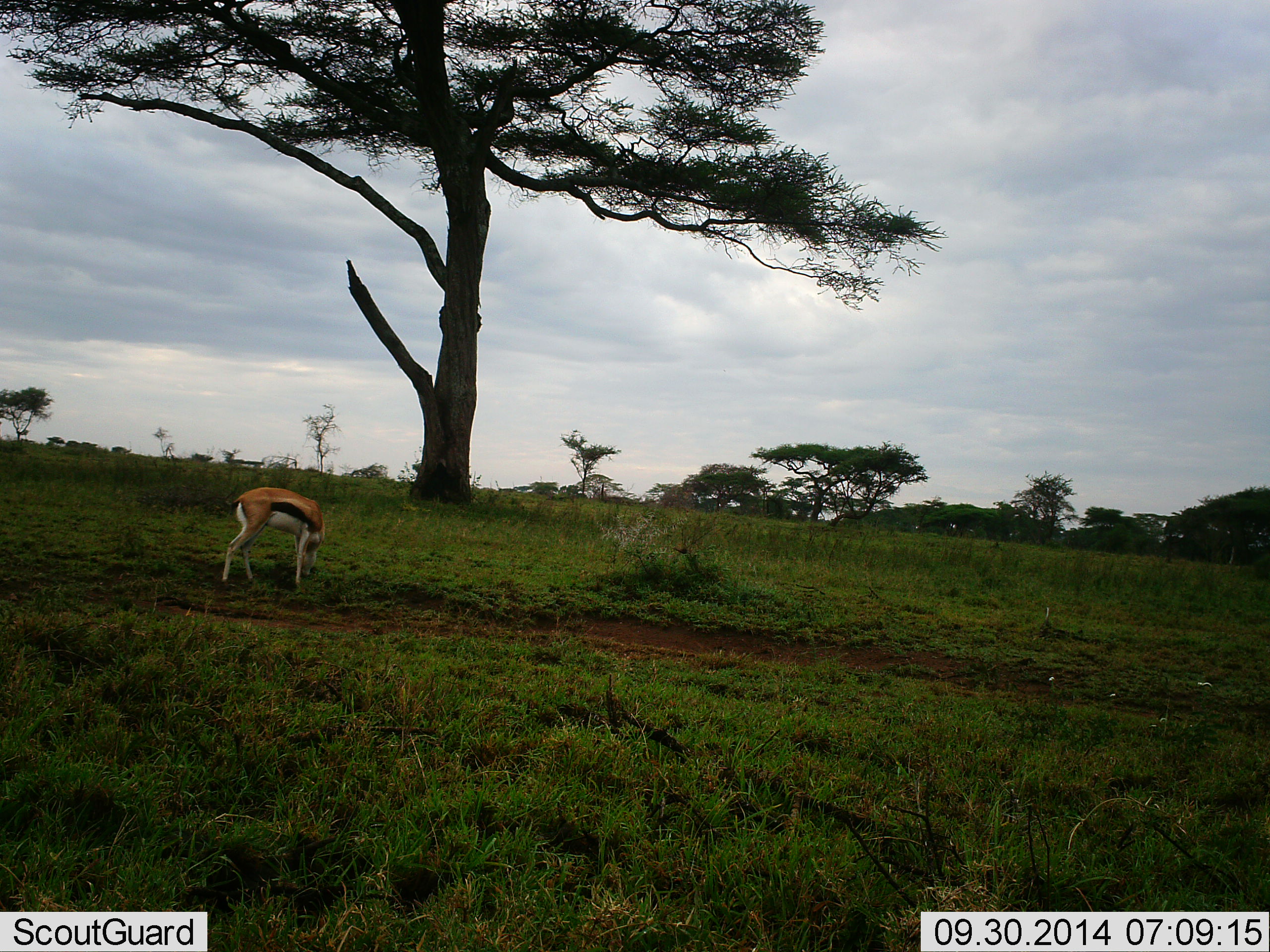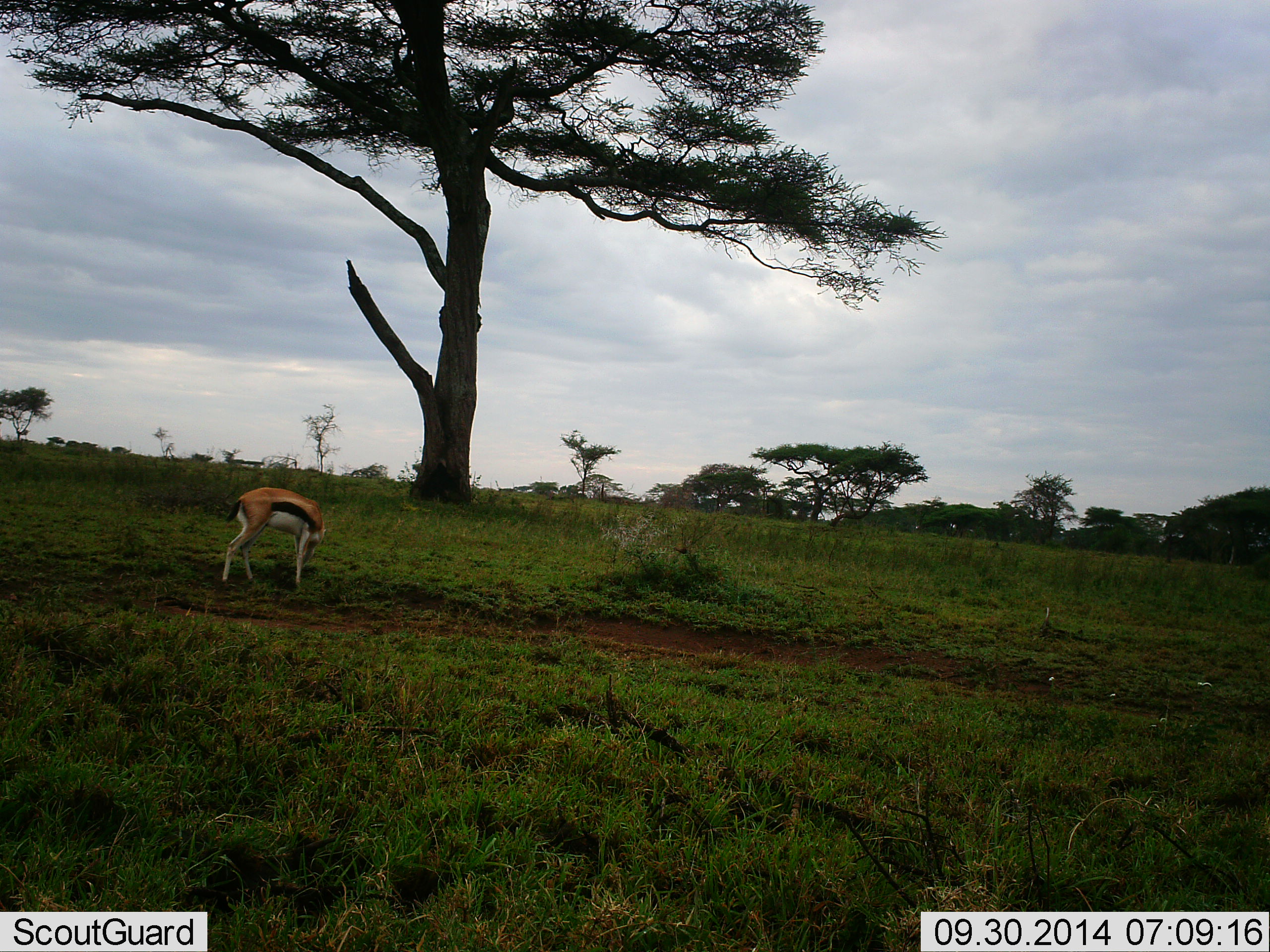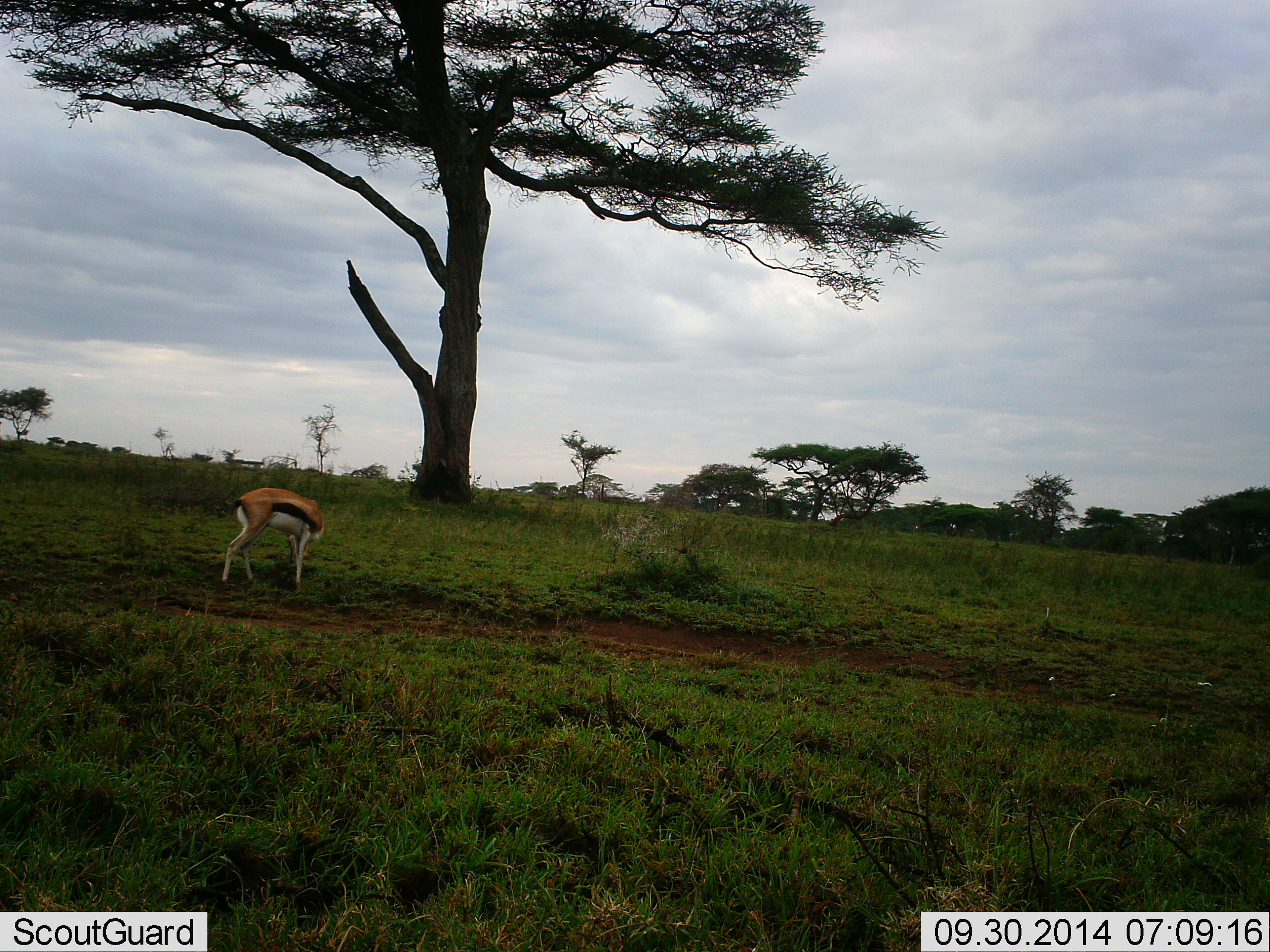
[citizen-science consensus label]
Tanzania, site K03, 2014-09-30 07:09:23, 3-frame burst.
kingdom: Animalia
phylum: Chordata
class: Mammalia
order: Artiodactyla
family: Bovidae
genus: Eudorcas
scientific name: Eudorcas thomsonii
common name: thomson's gazelle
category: gazellethomsons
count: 1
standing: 60%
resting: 0%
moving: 0%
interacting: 0%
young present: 0%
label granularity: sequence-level